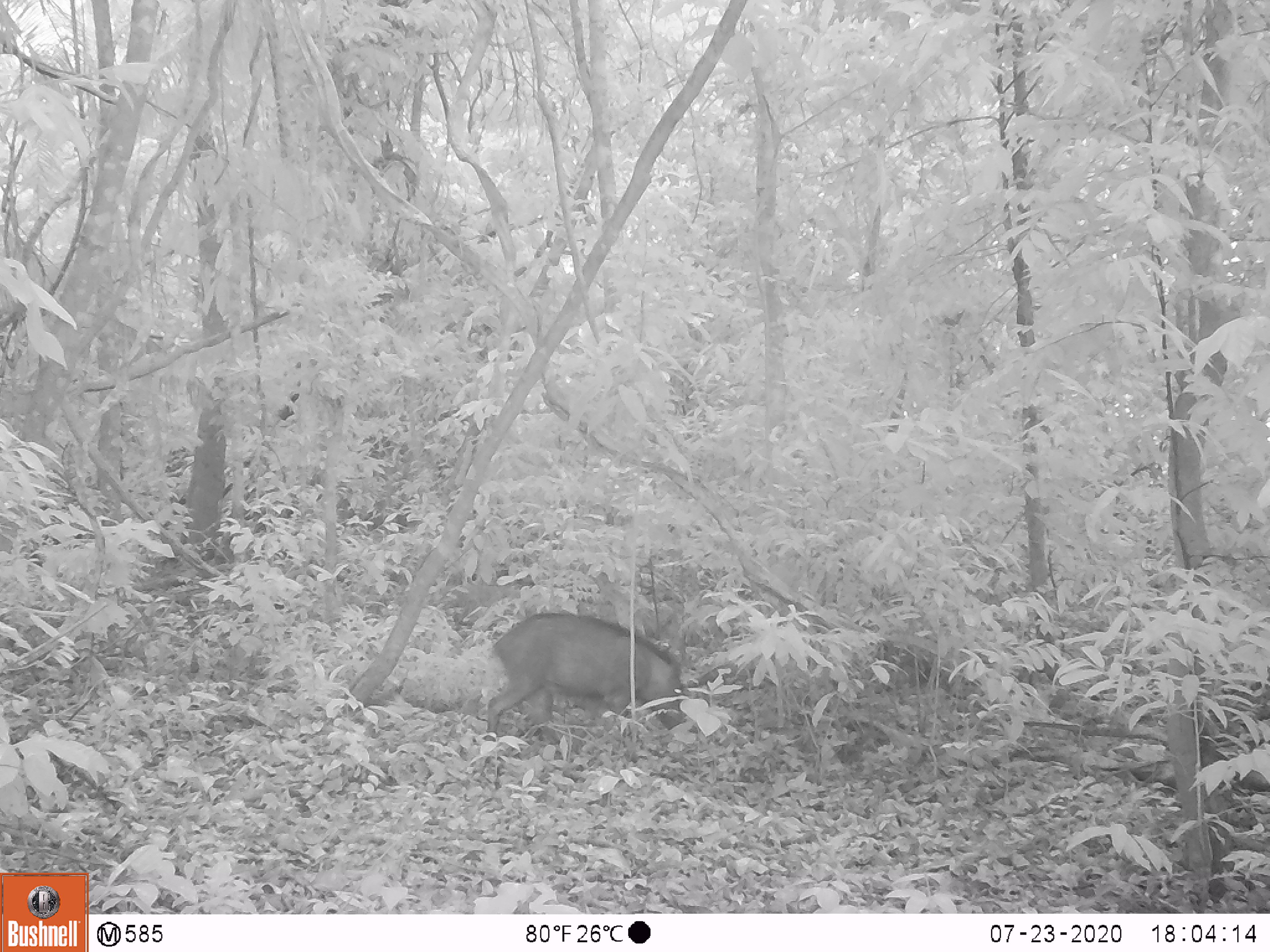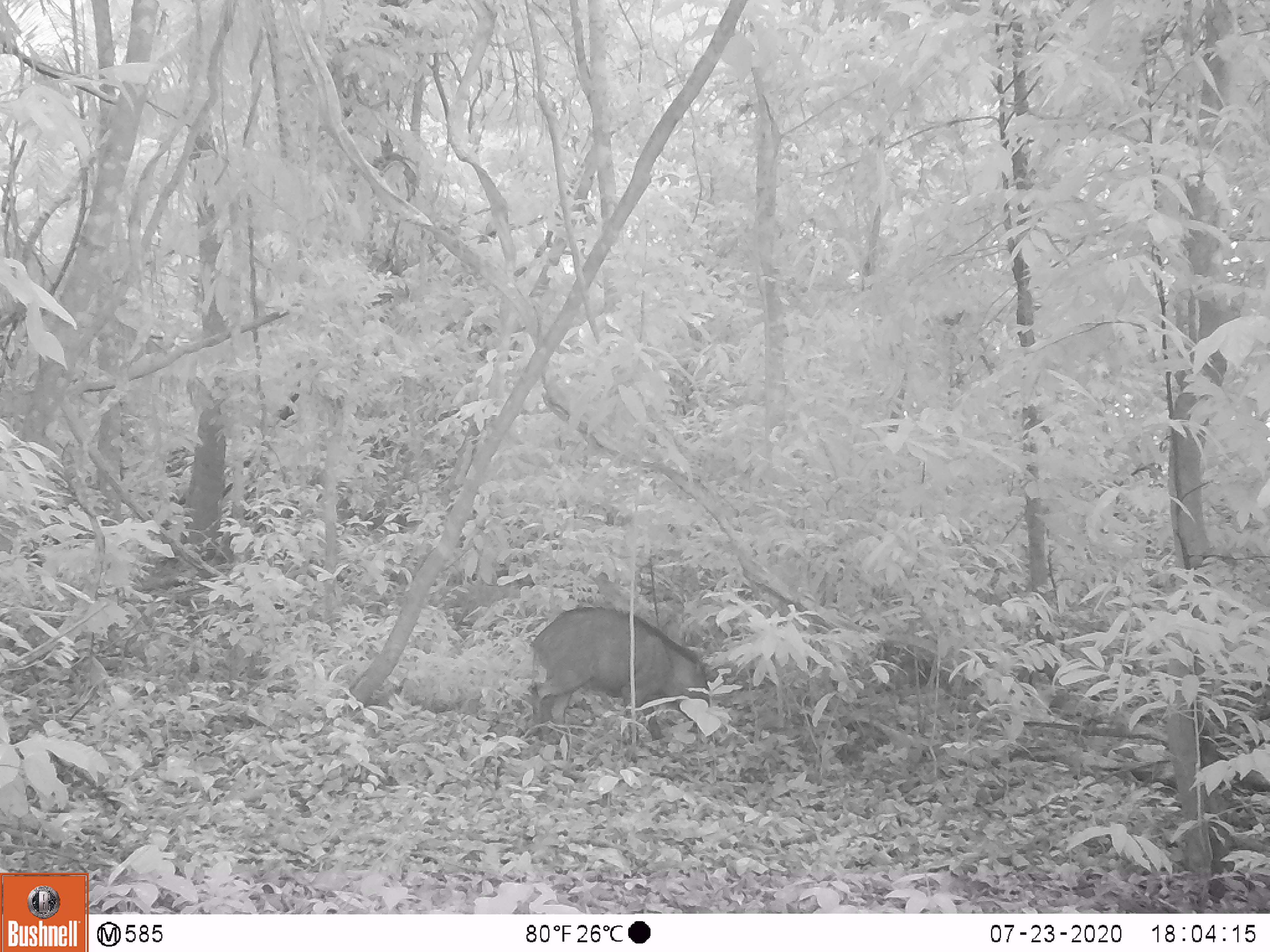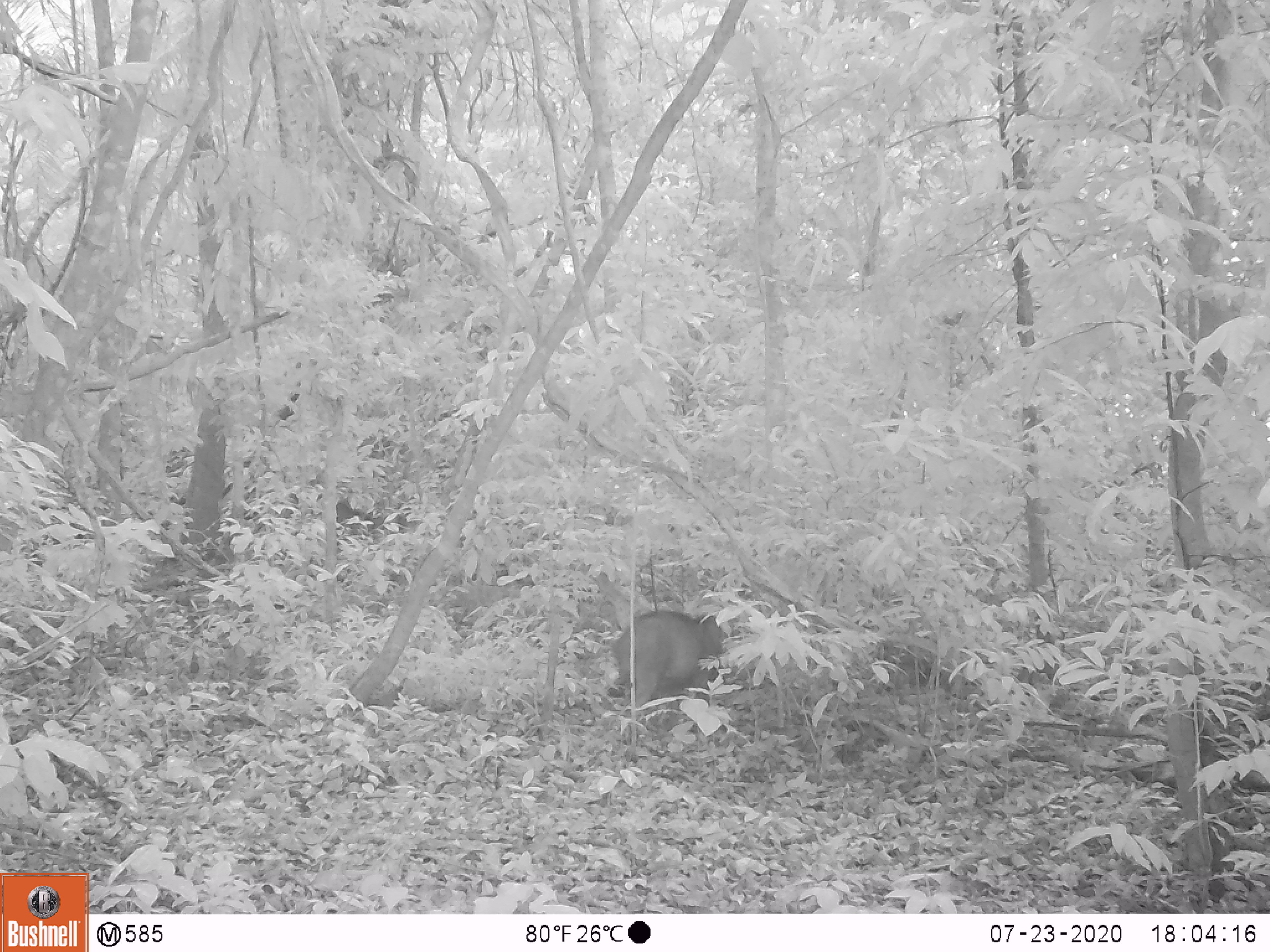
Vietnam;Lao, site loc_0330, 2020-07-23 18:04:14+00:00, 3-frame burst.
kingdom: Animalia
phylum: Chordata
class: Mammalia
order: Artiodactyla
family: Suidae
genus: Sus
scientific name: Sus scrofa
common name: eurasian wild pig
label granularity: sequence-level